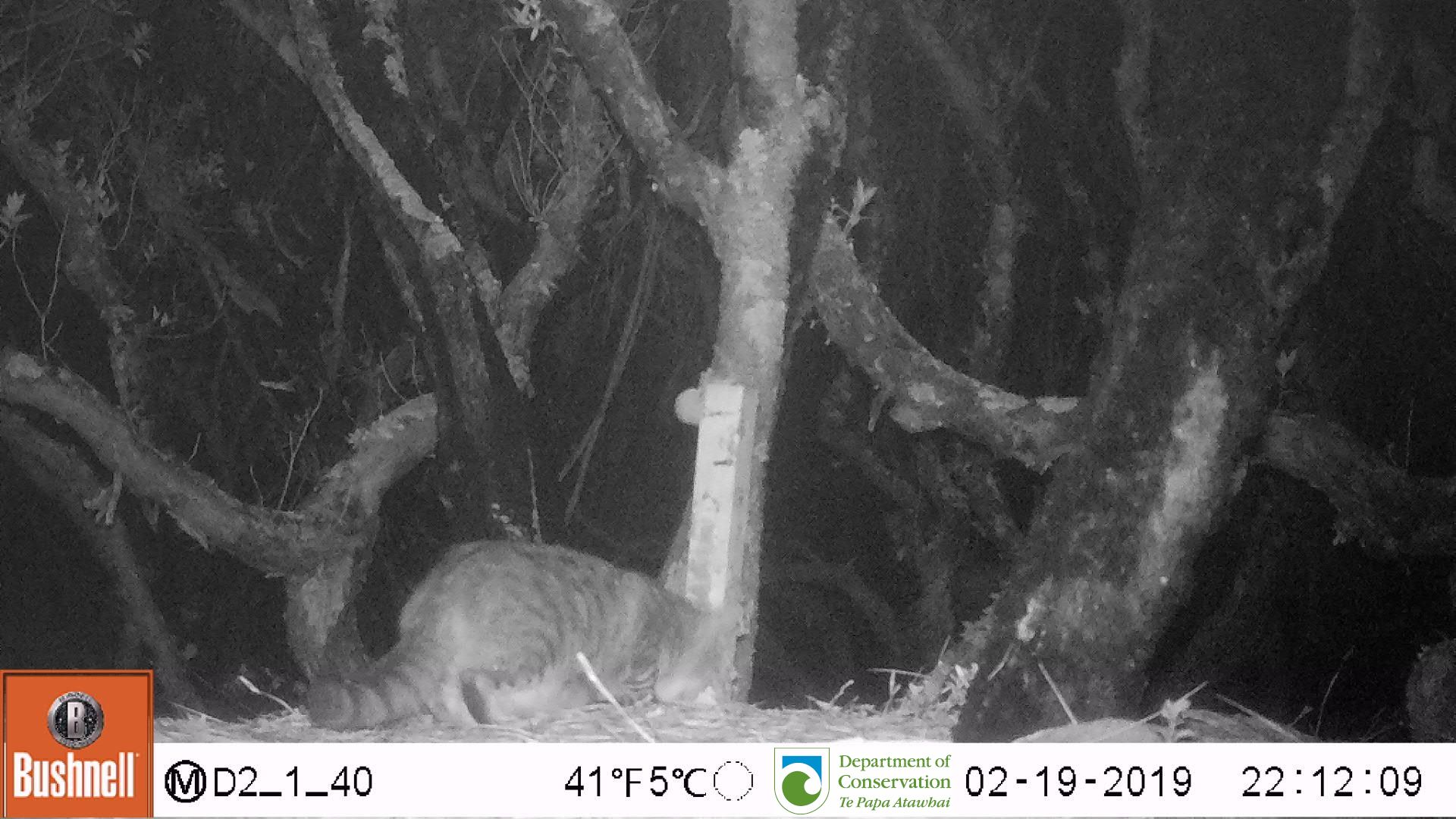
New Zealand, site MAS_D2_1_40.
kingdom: Animalia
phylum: Chordata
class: Mammalia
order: Carnivora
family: Felidae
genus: Felis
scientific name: Felis catus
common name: domestic cat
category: cat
Cat (domestic cat) (Felis catus).